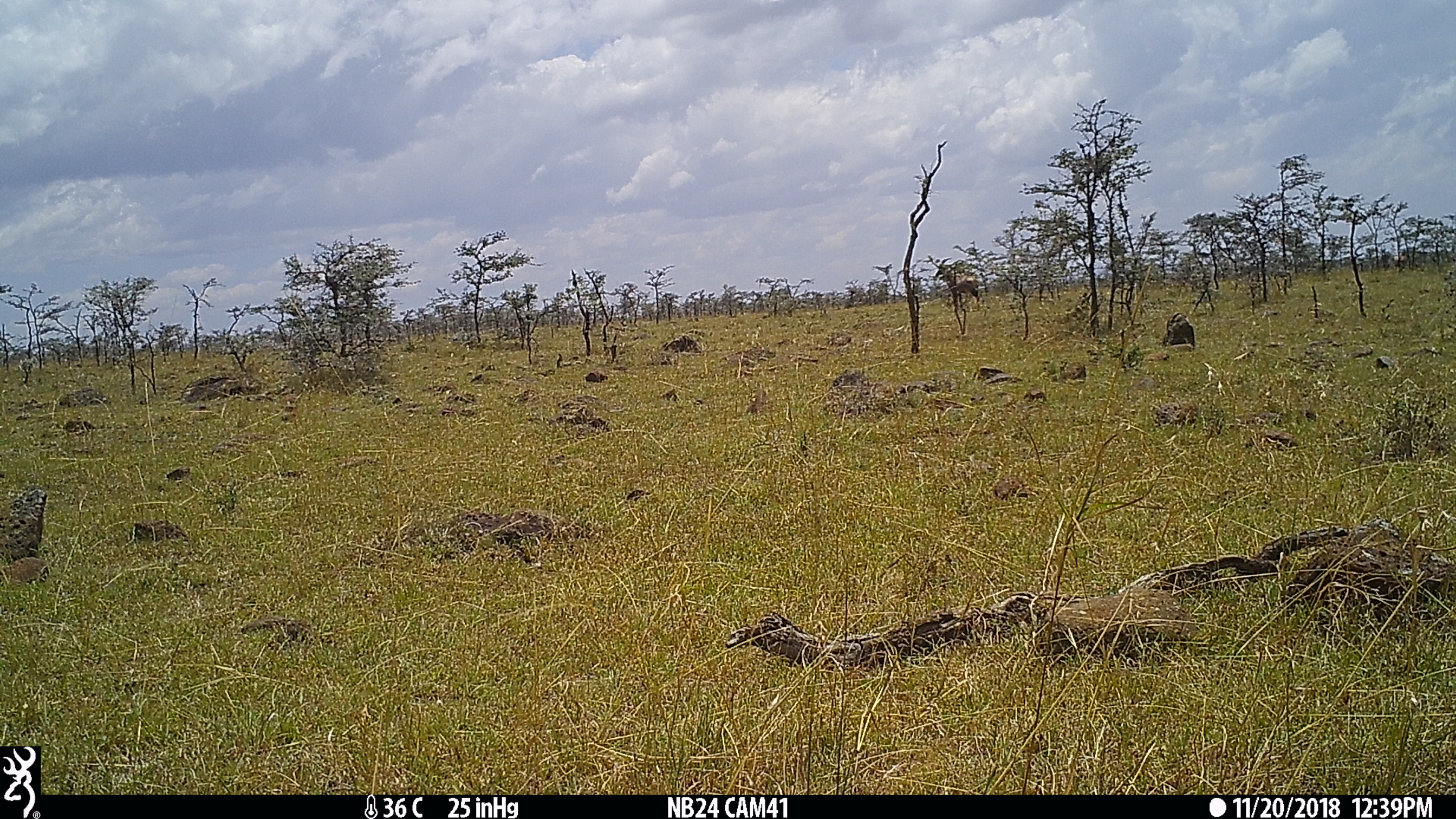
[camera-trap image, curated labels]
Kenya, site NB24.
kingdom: Animalia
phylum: Chordata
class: Mammalia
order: Artiodactyla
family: Bovidae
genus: Damaliscus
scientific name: Damaliscus lunatus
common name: topi